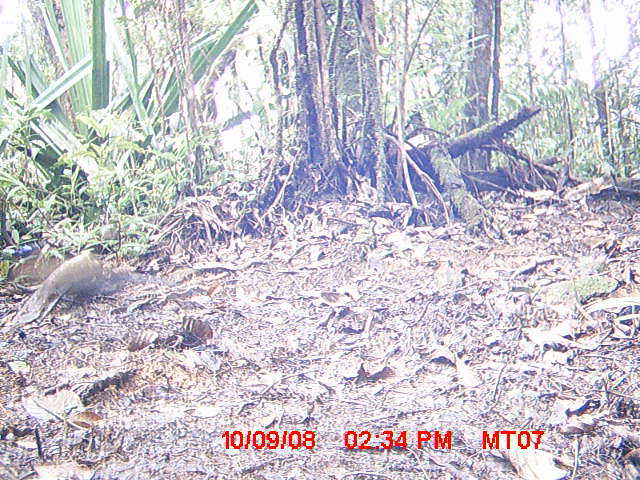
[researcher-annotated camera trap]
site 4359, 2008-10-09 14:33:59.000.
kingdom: Animalia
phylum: Chordata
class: Aves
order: Cuculiformes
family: Cuculidae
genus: Coua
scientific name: Coua serriana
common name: red-breasted coua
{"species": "Coua serriana (red-breasted coua)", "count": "1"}